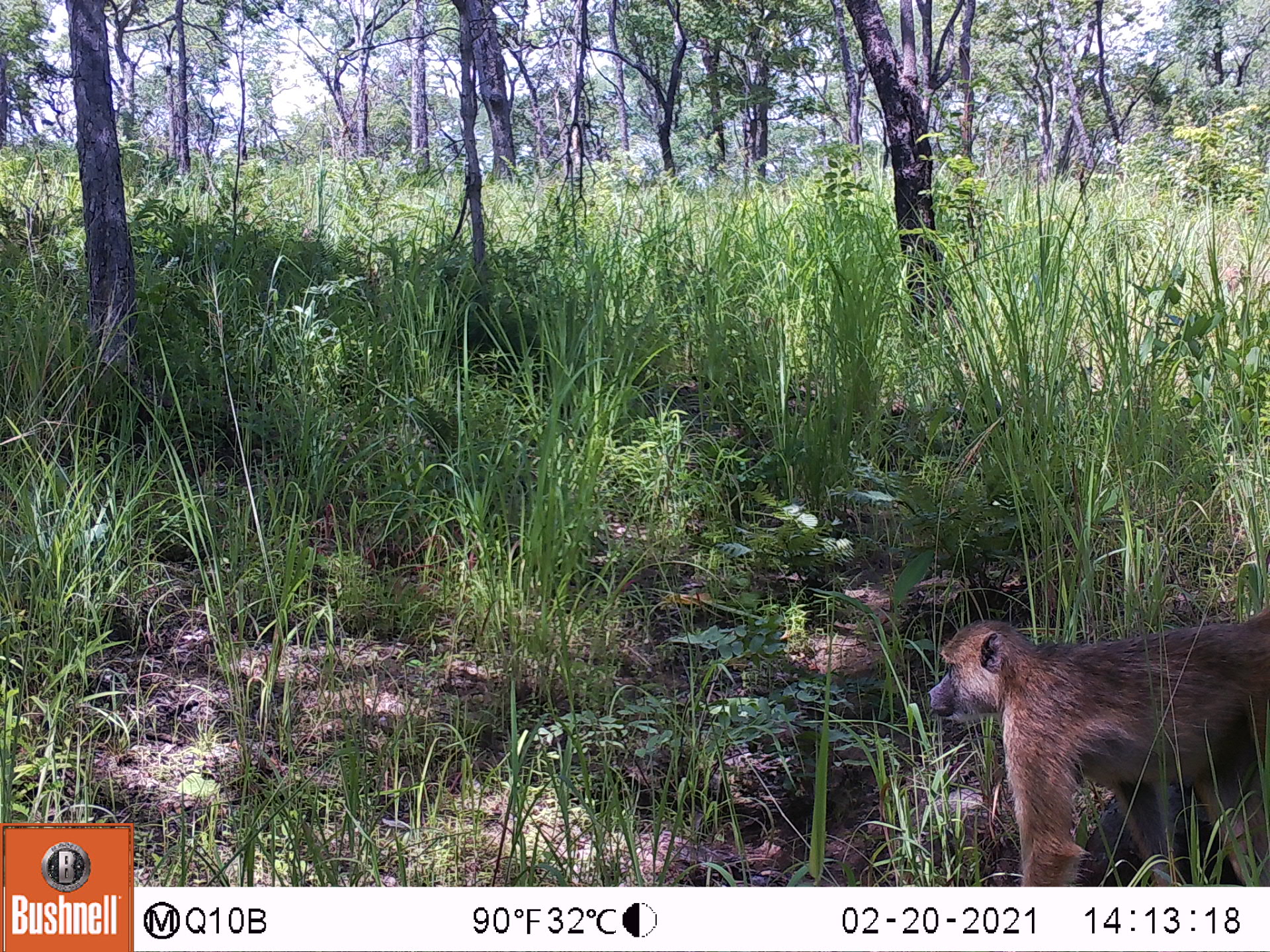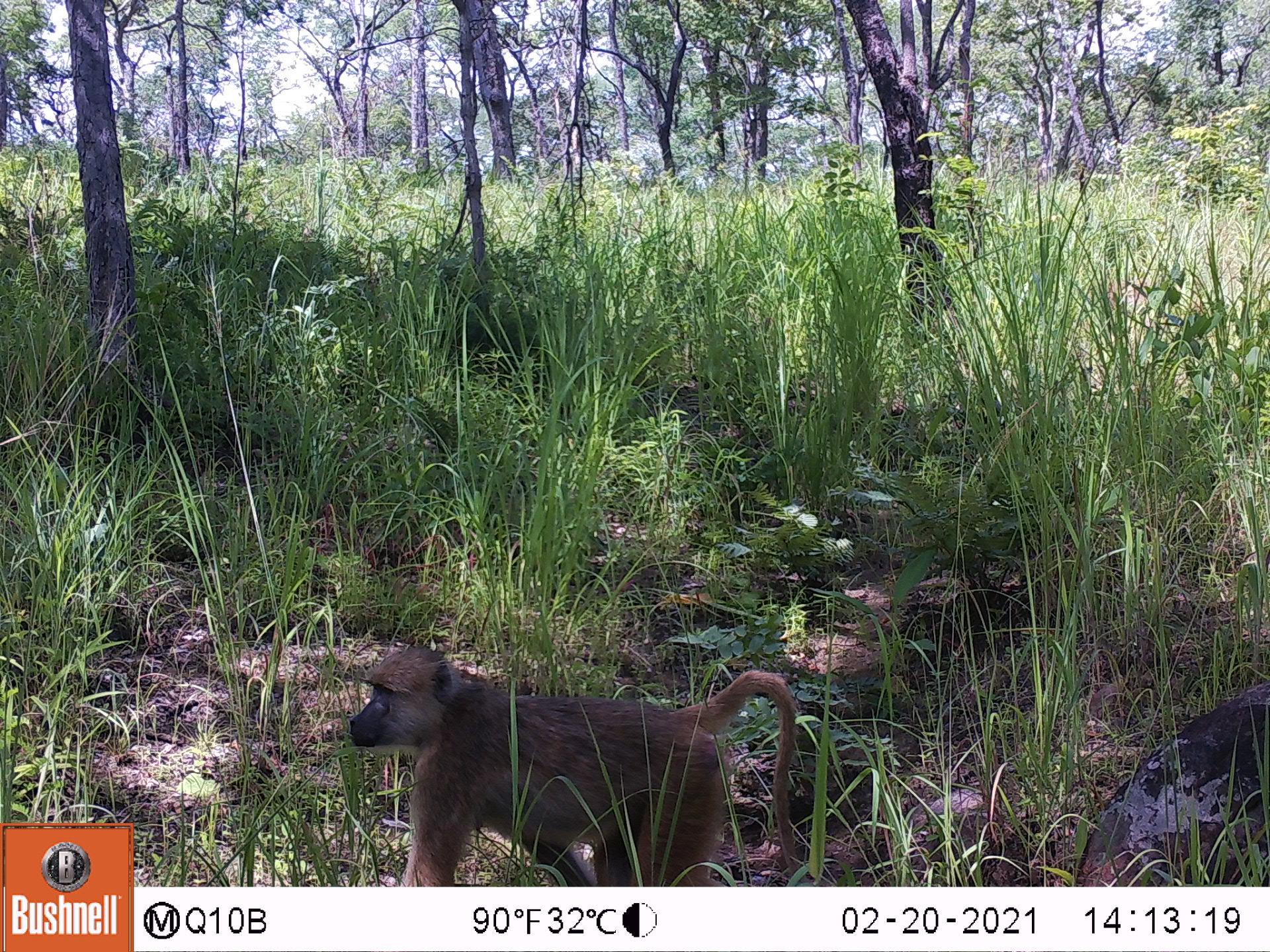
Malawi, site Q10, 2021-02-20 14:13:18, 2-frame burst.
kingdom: Animalia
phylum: Chordata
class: Mammalia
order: Primates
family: Cercopithecidae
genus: Papio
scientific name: Papio cynocephalus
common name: yellow baboon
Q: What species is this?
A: Yellow baboon (Papio cynocephalus).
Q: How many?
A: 1.